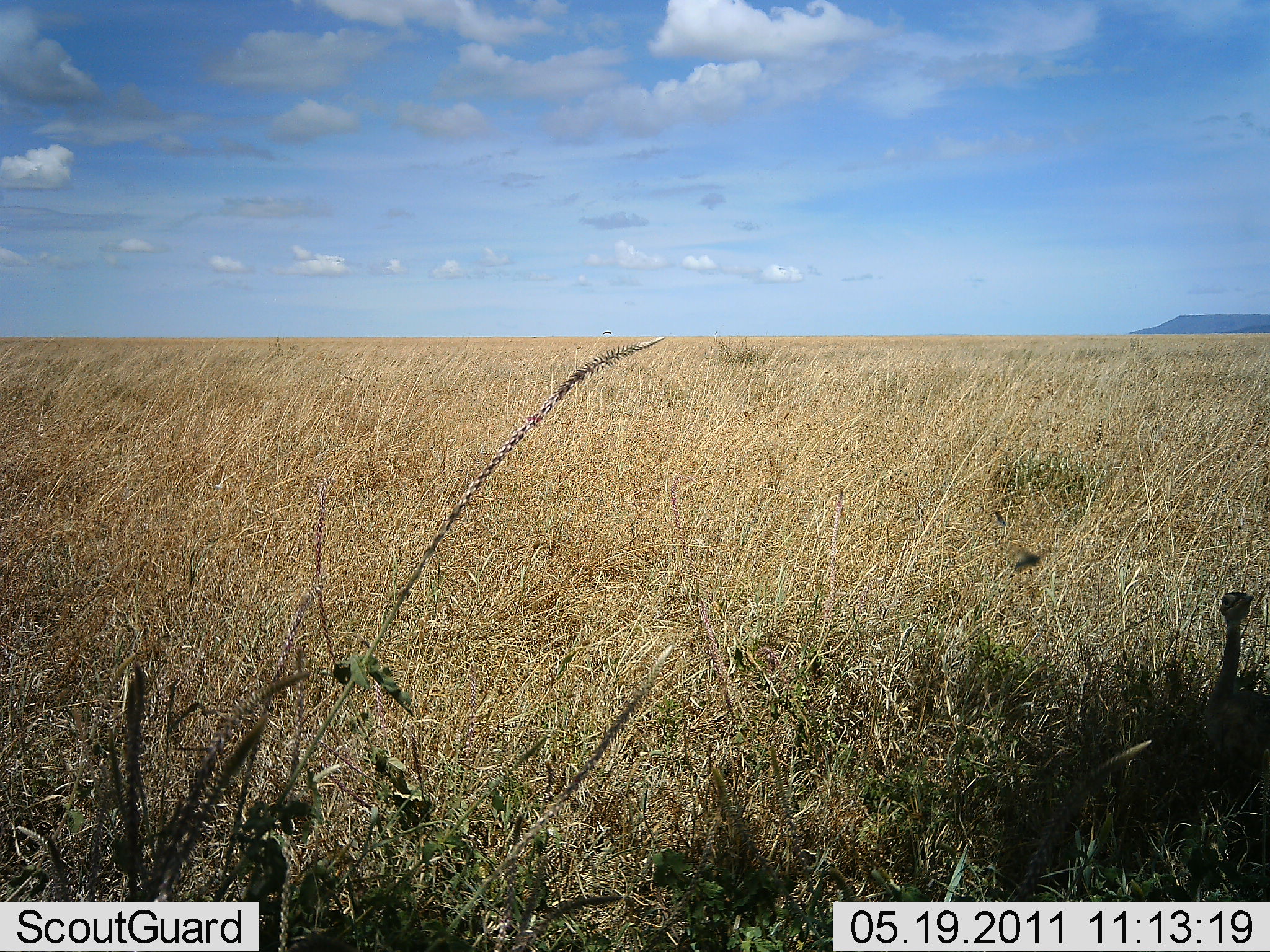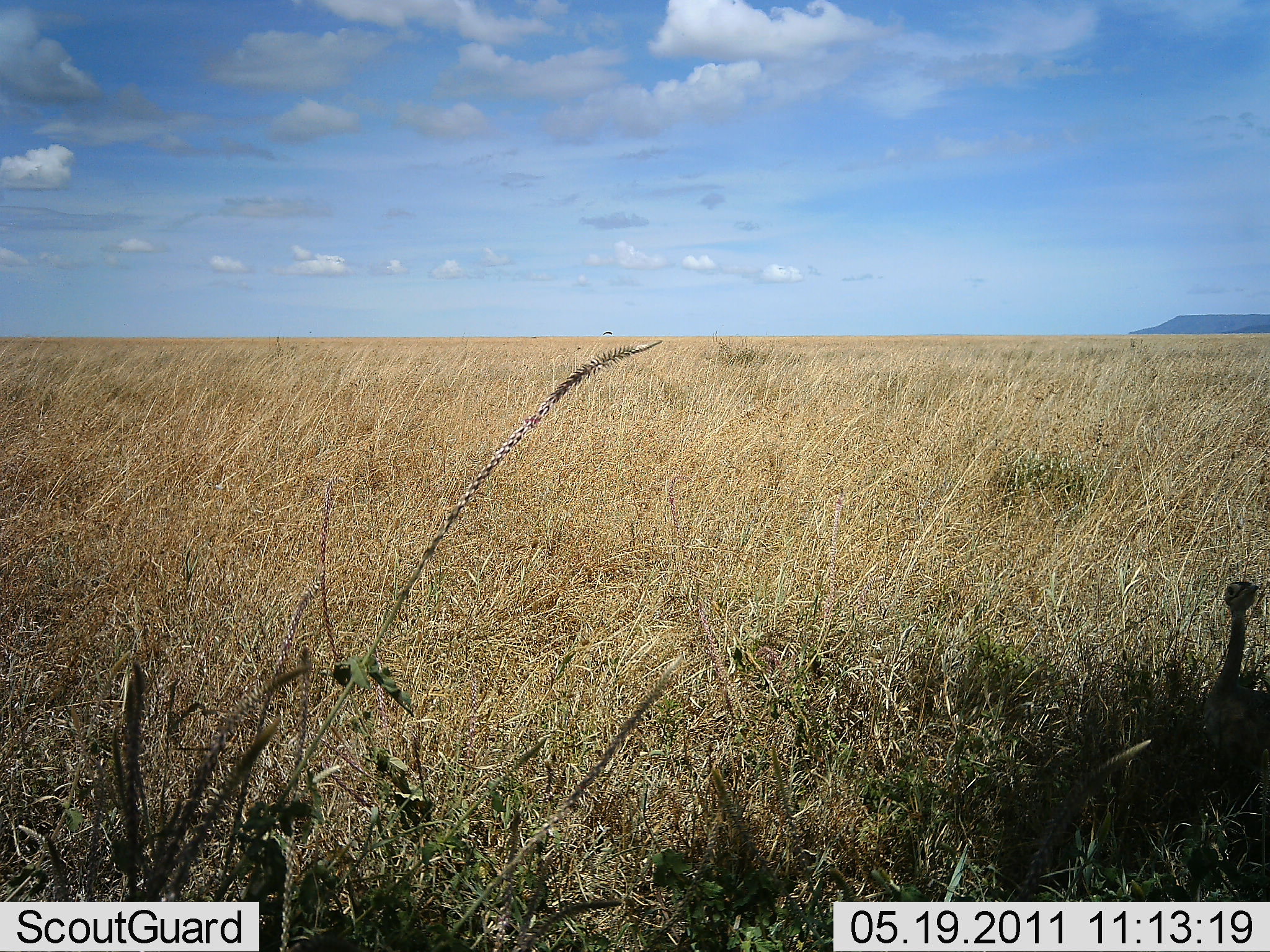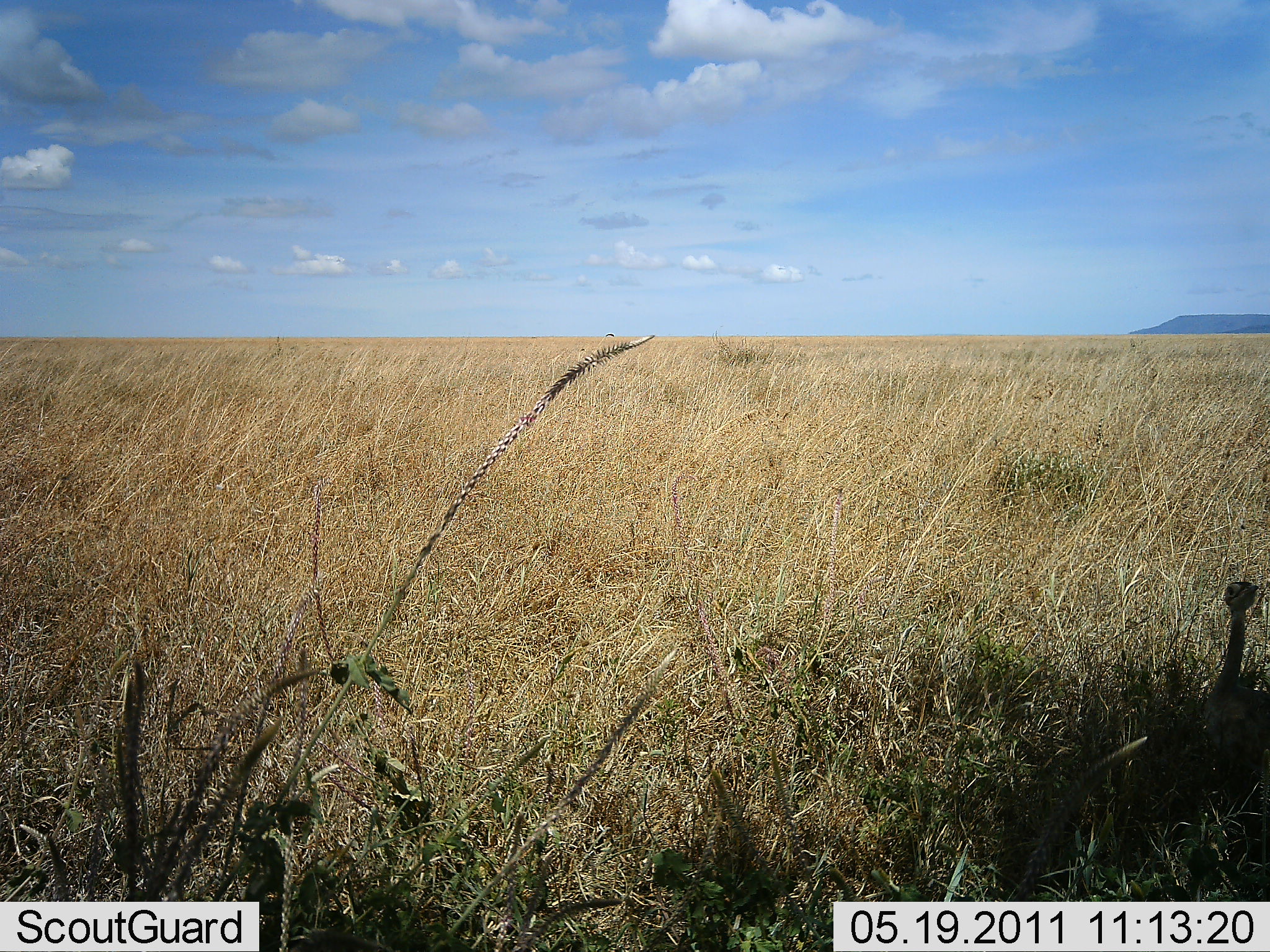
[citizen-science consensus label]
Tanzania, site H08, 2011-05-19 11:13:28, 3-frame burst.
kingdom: Animalia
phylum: Chordata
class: Aves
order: Otidiformes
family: Otididae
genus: Ardeotis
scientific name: Ardeotis kori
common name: kori bustard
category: koribustard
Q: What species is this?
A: Koribustard (kori bustard) (Ardeotis kori).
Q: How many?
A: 1.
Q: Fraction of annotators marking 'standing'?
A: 71%.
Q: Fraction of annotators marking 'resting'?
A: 29%.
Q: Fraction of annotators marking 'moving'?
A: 0%.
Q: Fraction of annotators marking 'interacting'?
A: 0%.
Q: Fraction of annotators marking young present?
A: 0%.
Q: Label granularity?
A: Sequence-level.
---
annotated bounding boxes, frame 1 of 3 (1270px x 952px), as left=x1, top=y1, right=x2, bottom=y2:
animal: left=1218, top=591, right=1258, bottom=679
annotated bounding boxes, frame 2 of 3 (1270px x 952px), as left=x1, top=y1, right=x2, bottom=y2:
animal: left=1223, top=581, right=1260, bottom=658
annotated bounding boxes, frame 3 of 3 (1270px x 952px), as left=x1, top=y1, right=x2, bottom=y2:
animal: left=1221, top=580, right=1262, bottom=658